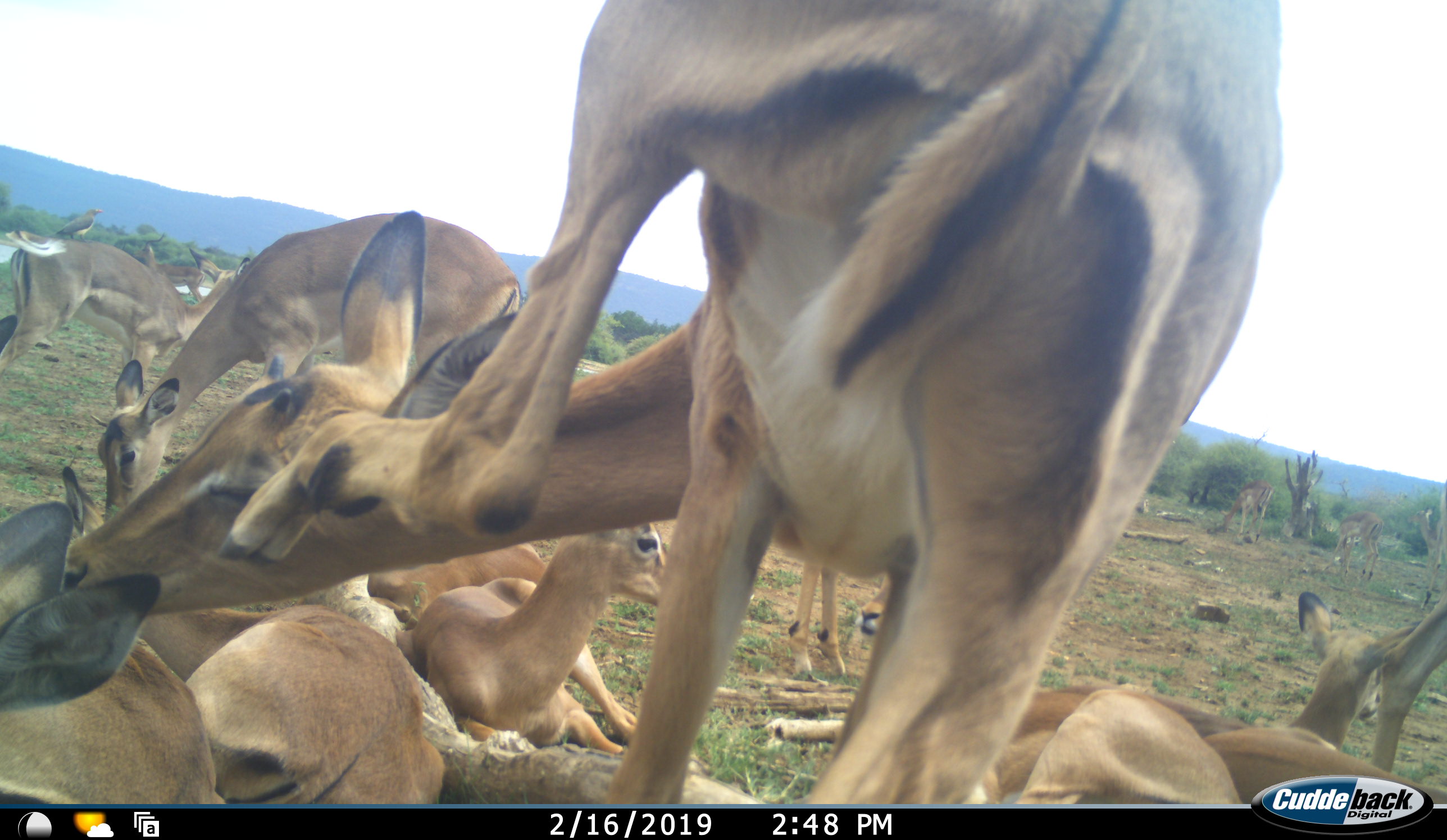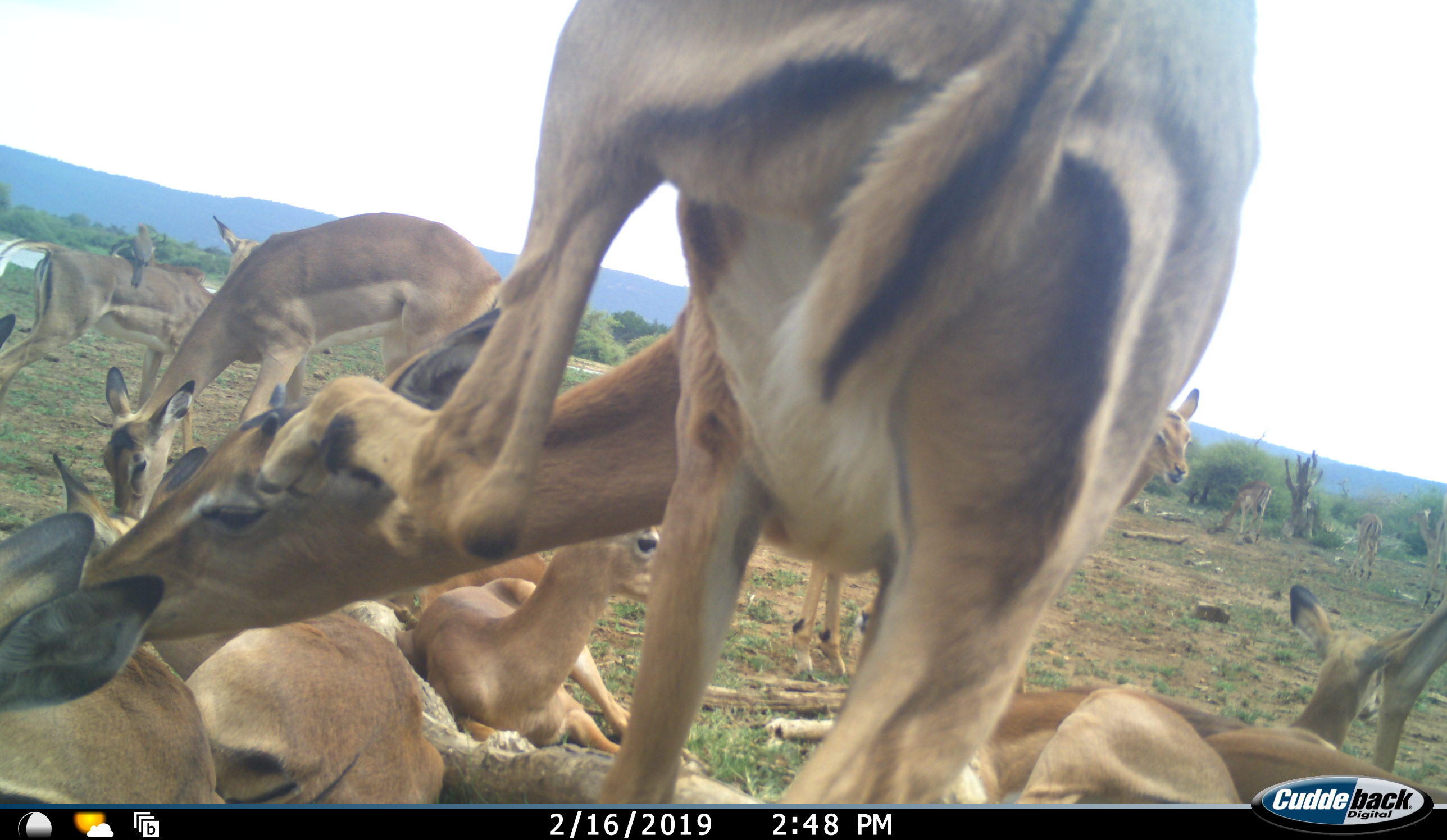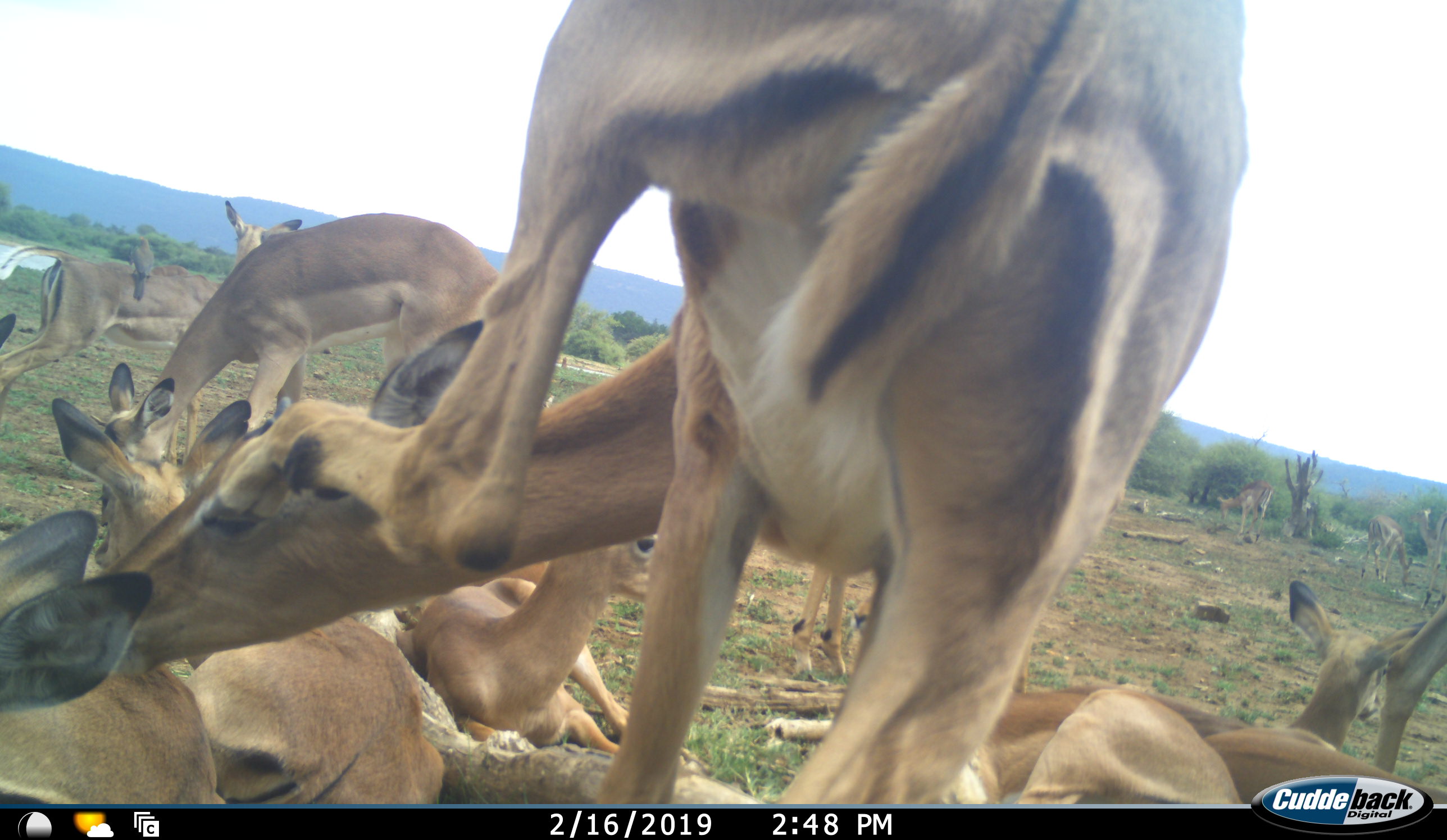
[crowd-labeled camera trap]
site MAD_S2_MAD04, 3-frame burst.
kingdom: Animalia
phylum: Chordata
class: Aves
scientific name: Aves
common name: bird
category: birdother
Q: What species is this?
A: Birdother (bird) (Aves).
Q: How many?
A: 1.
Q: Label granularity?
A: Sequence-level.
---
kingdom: Animalia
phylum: Chordata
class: Mammalia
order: Artiodactyla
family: Bovidae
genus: Aepyceros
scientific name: Aepyceros melampus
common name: impala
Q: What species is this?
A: Impala (Aepyceros melampus).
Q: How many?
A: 11-50.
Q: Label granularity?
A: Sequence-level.